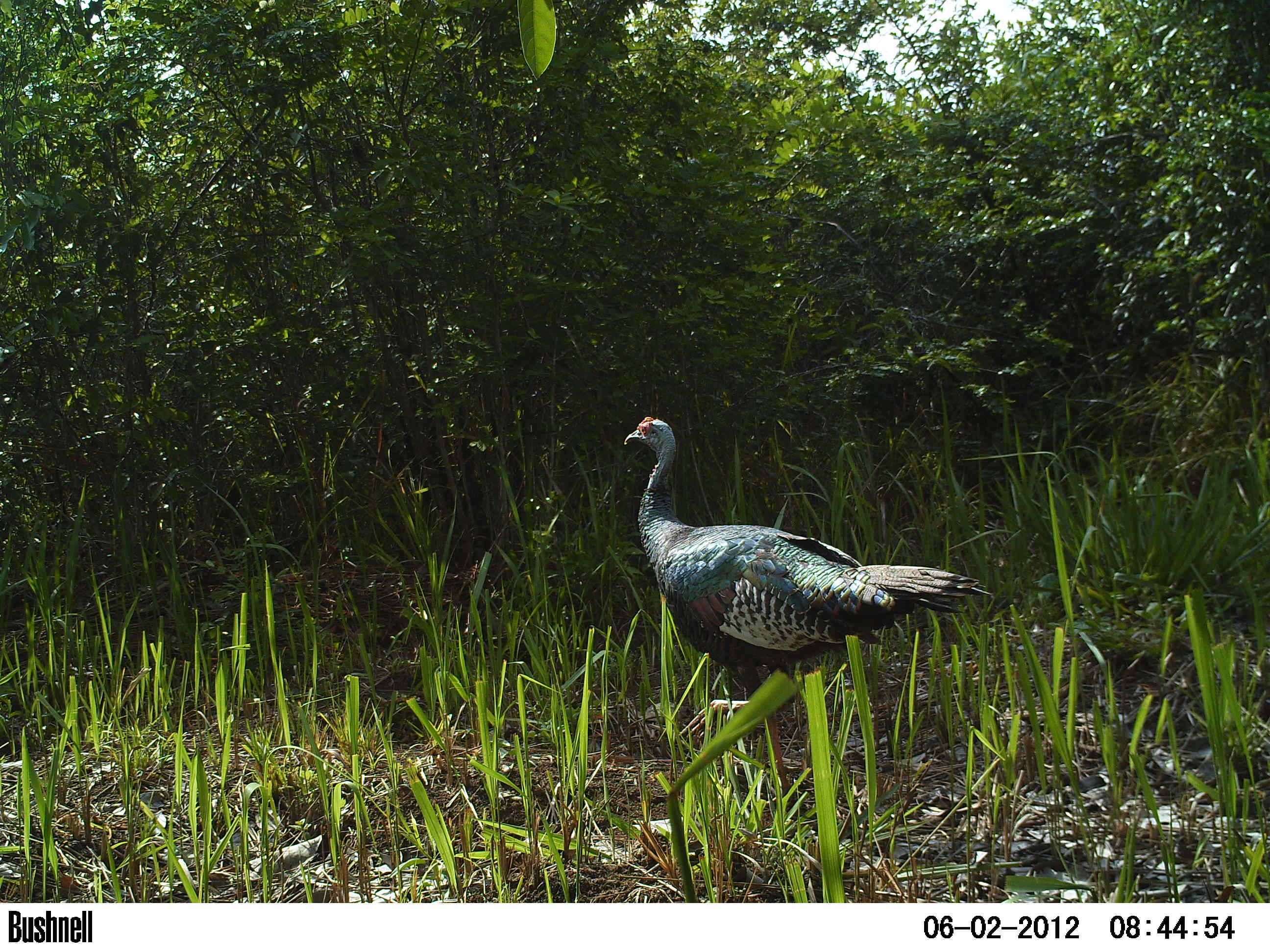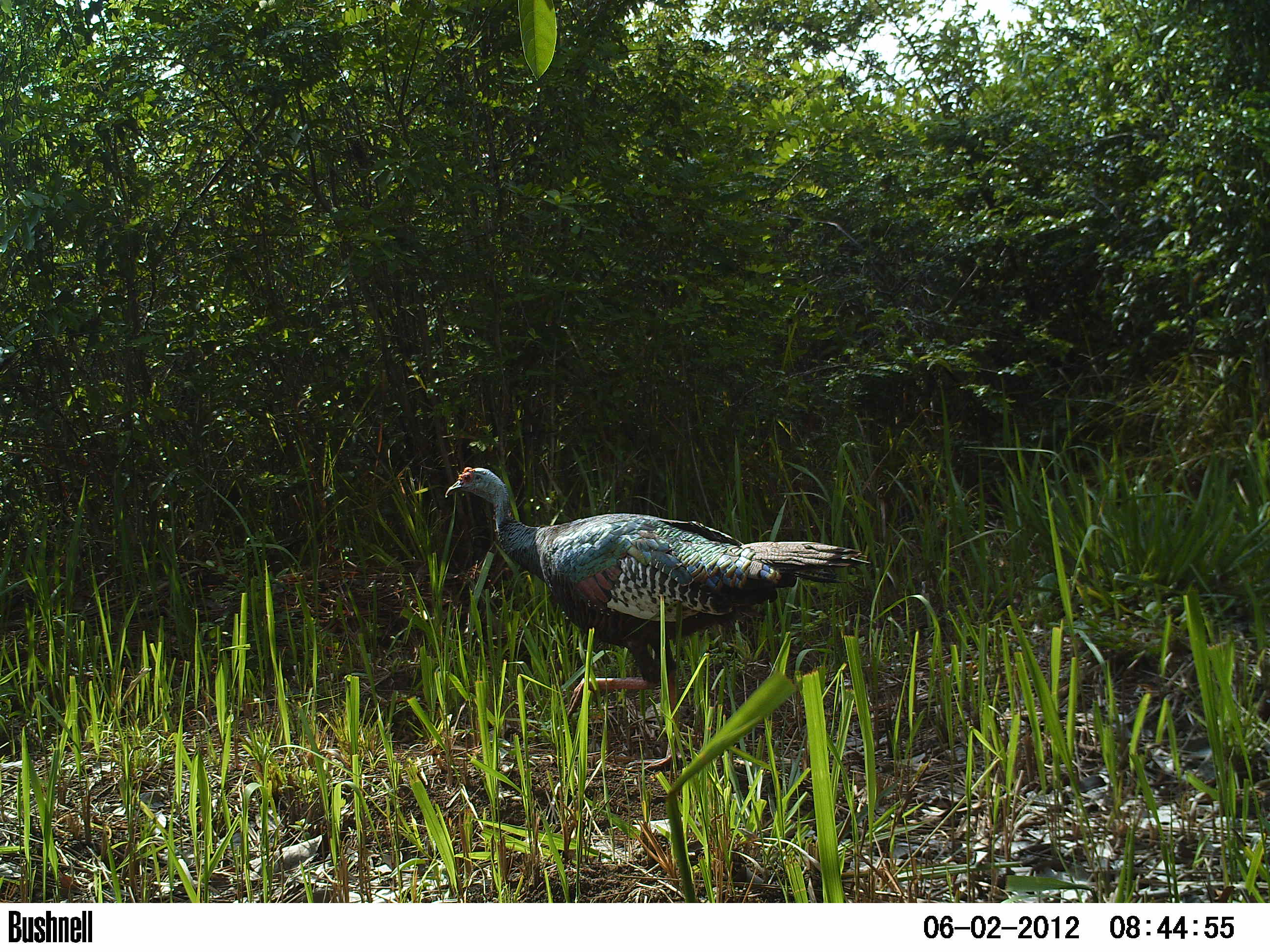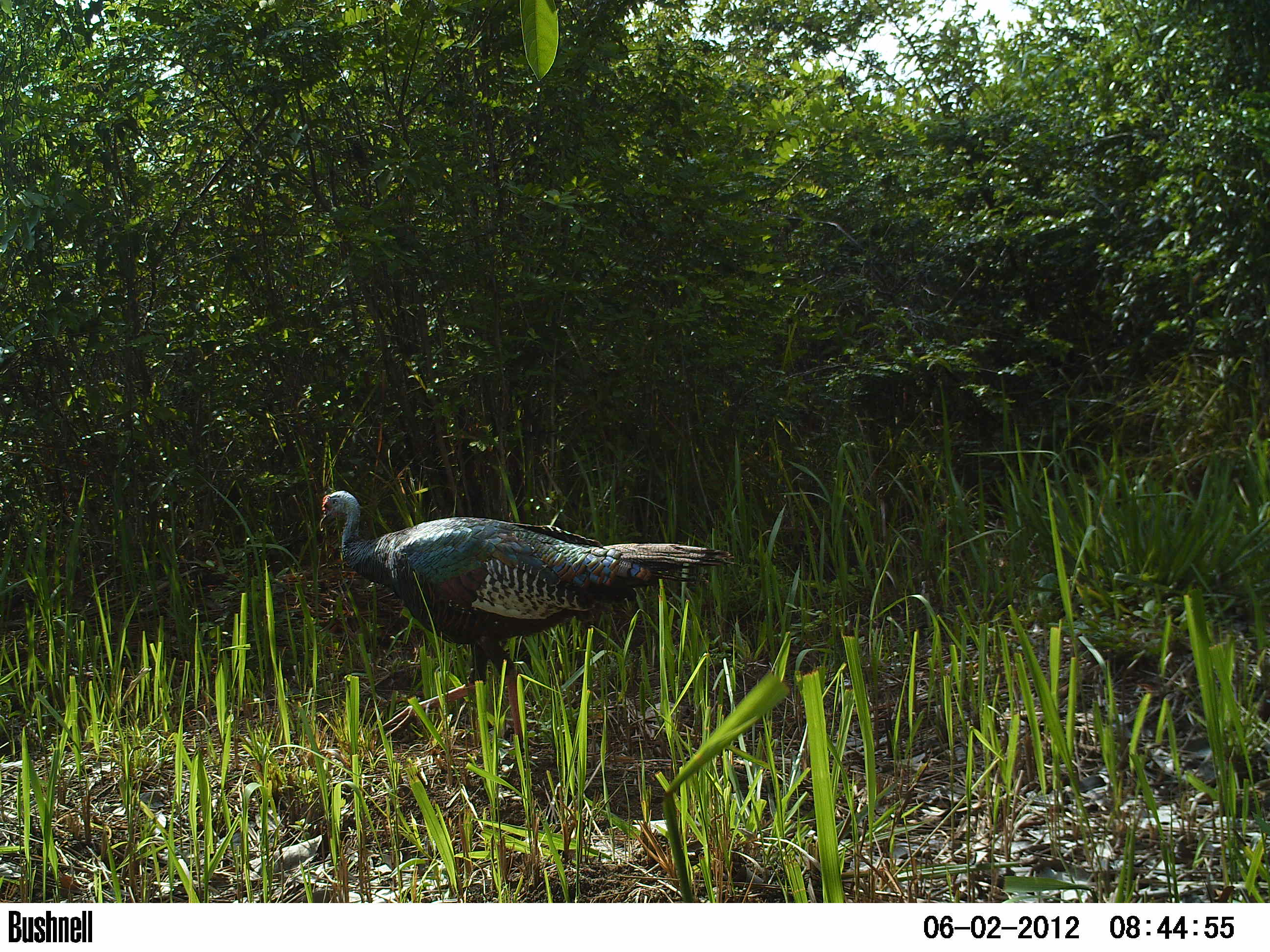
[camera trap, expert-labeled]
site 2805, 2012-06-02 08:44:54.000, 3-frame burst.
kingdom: Animalia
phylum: Chordata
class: Aves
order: Galliformes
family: Phasianidae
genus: Meleagris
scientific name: Meleagris ocellata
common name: ocellated turkey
Meleagris ocellata (ocellated turkey), count 1, age adult.